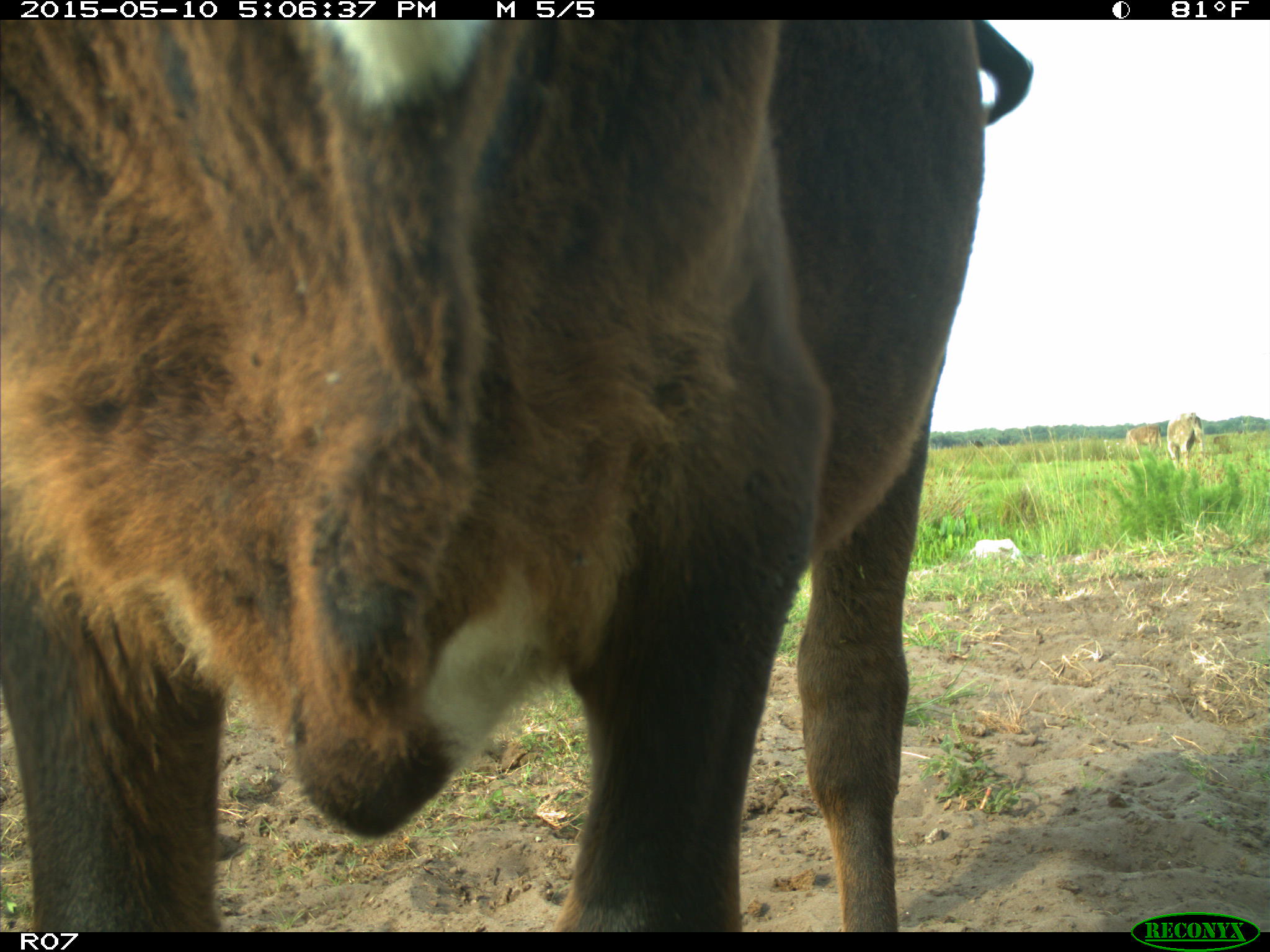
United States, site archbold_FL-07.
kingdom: Animalia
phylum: Chordata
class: Mammalia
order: Artiodactyla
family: Bovidae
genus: Bos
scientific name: Bos taurus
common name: domestic cow